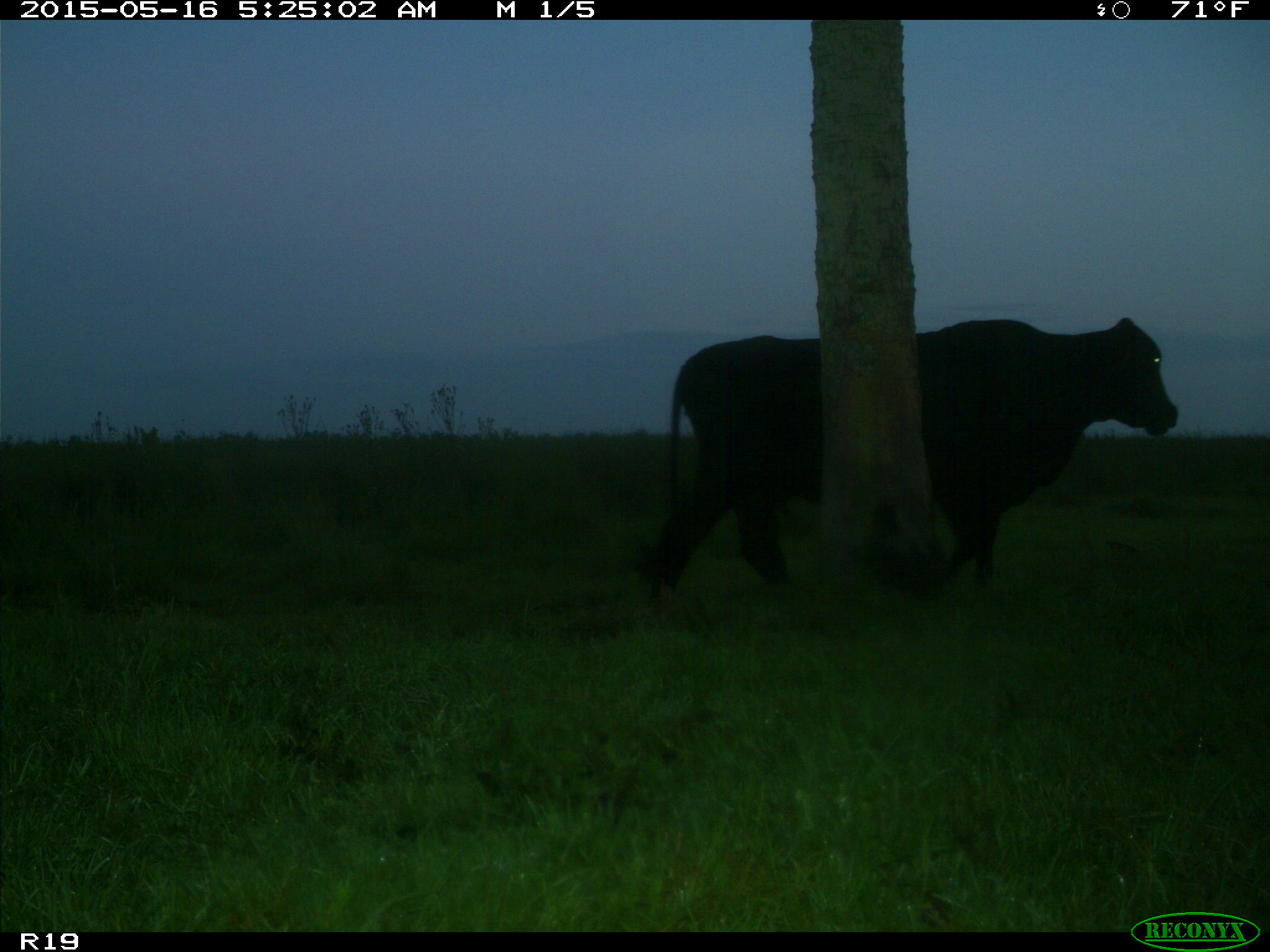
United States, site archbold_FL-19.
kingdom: Animalia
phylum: Chordata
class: Mammalia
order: Artiodactyla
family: Bovidae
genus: Bos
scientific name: Bos taurus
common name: domestic cow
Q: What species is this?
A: Bos taurus (domestic cow).